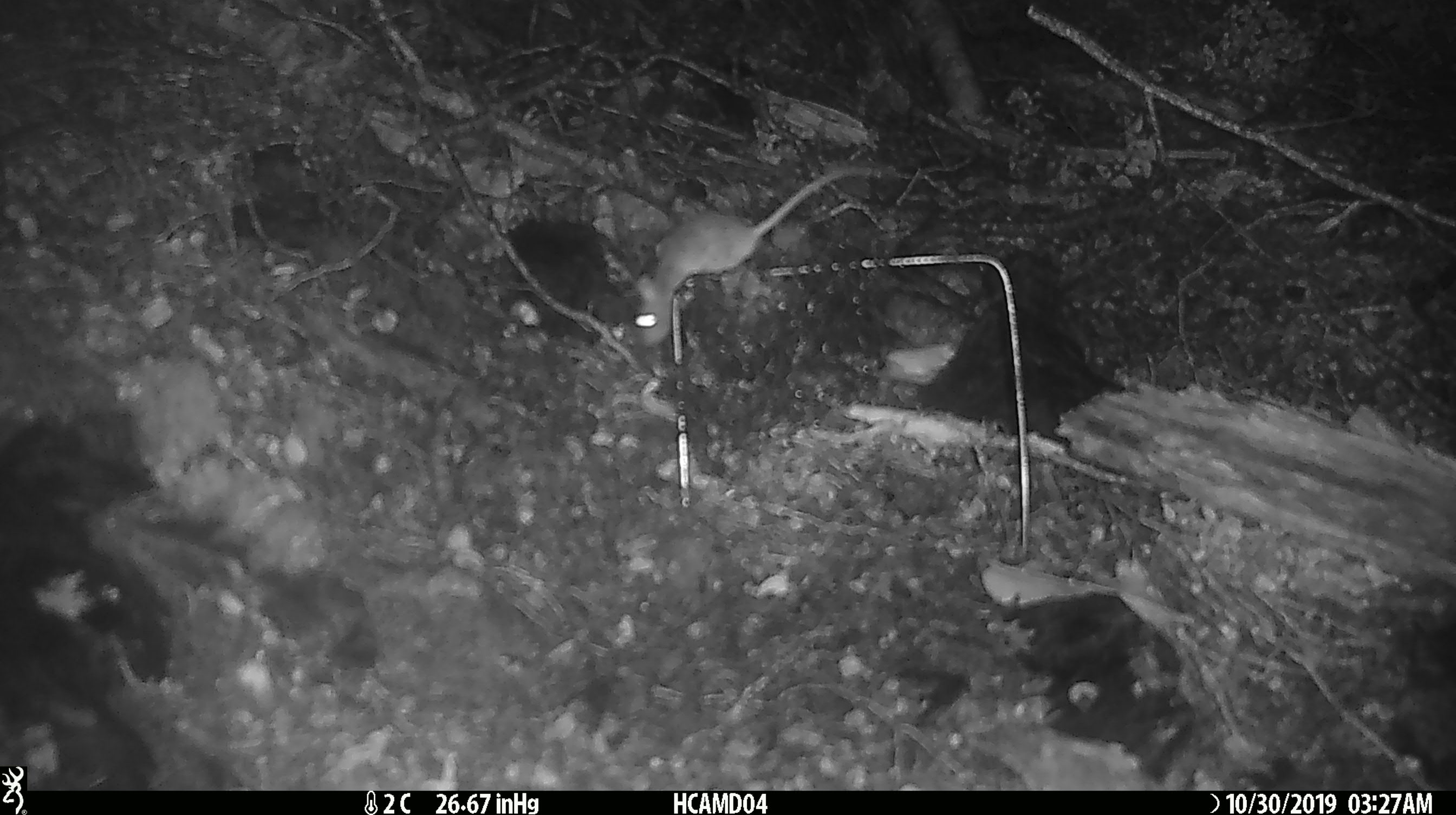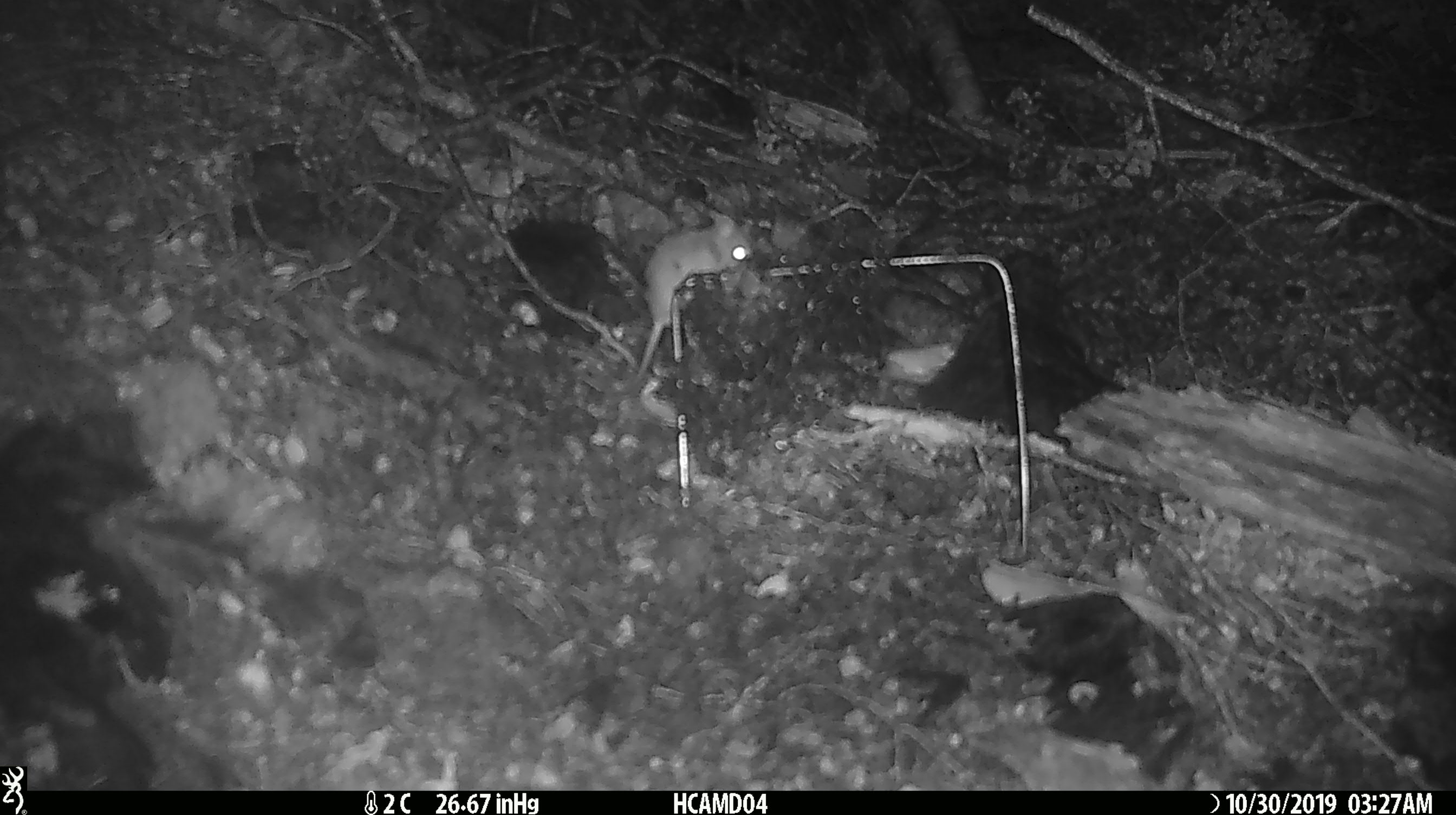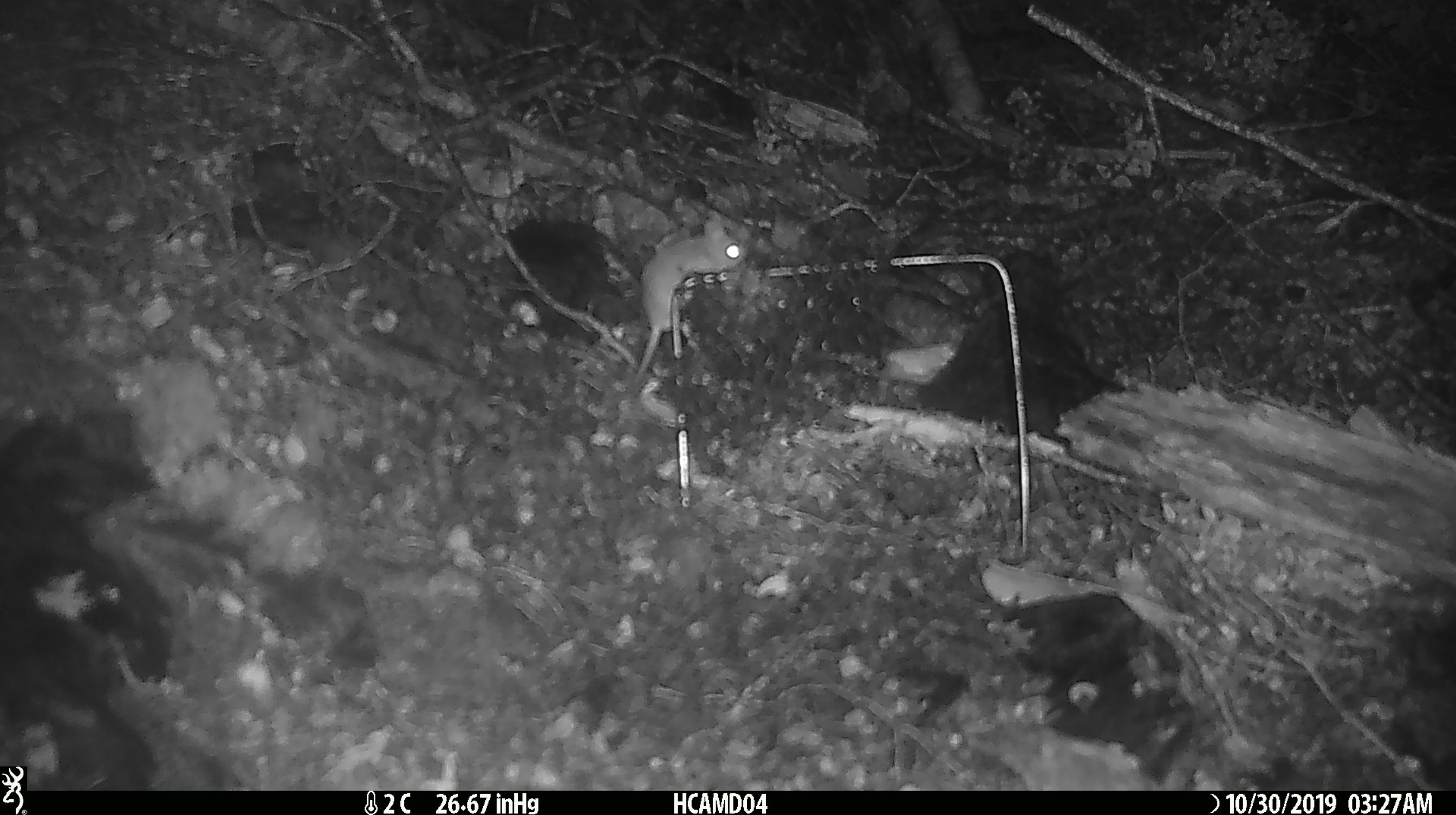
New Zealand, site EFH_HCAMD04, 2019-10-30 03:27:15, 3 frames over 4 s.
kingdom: Animalia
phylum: Chordata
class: Mammalia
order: Rodentia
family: Muridae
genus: Mus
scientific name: Mus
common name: mouse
Mouse (Mus).